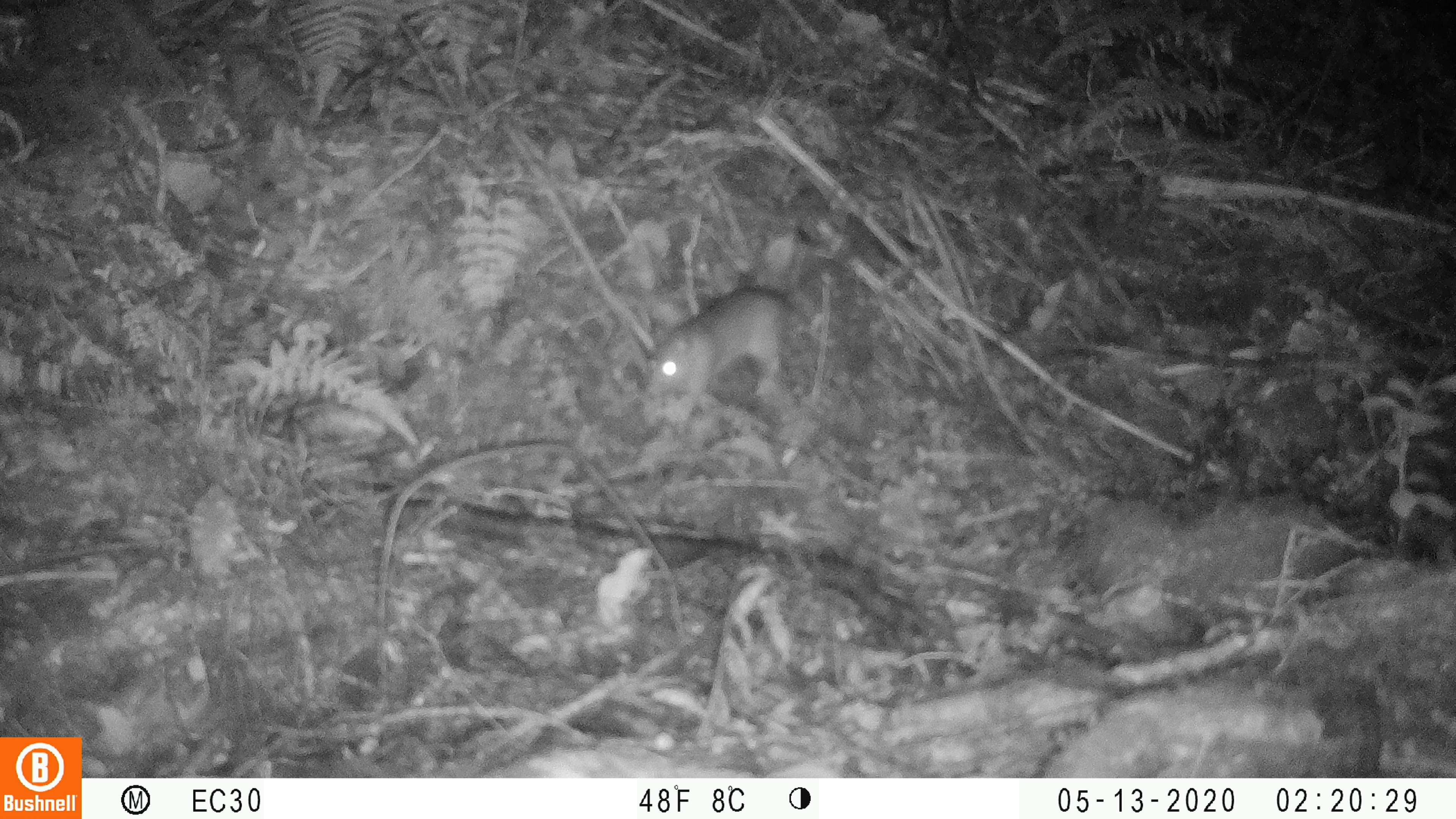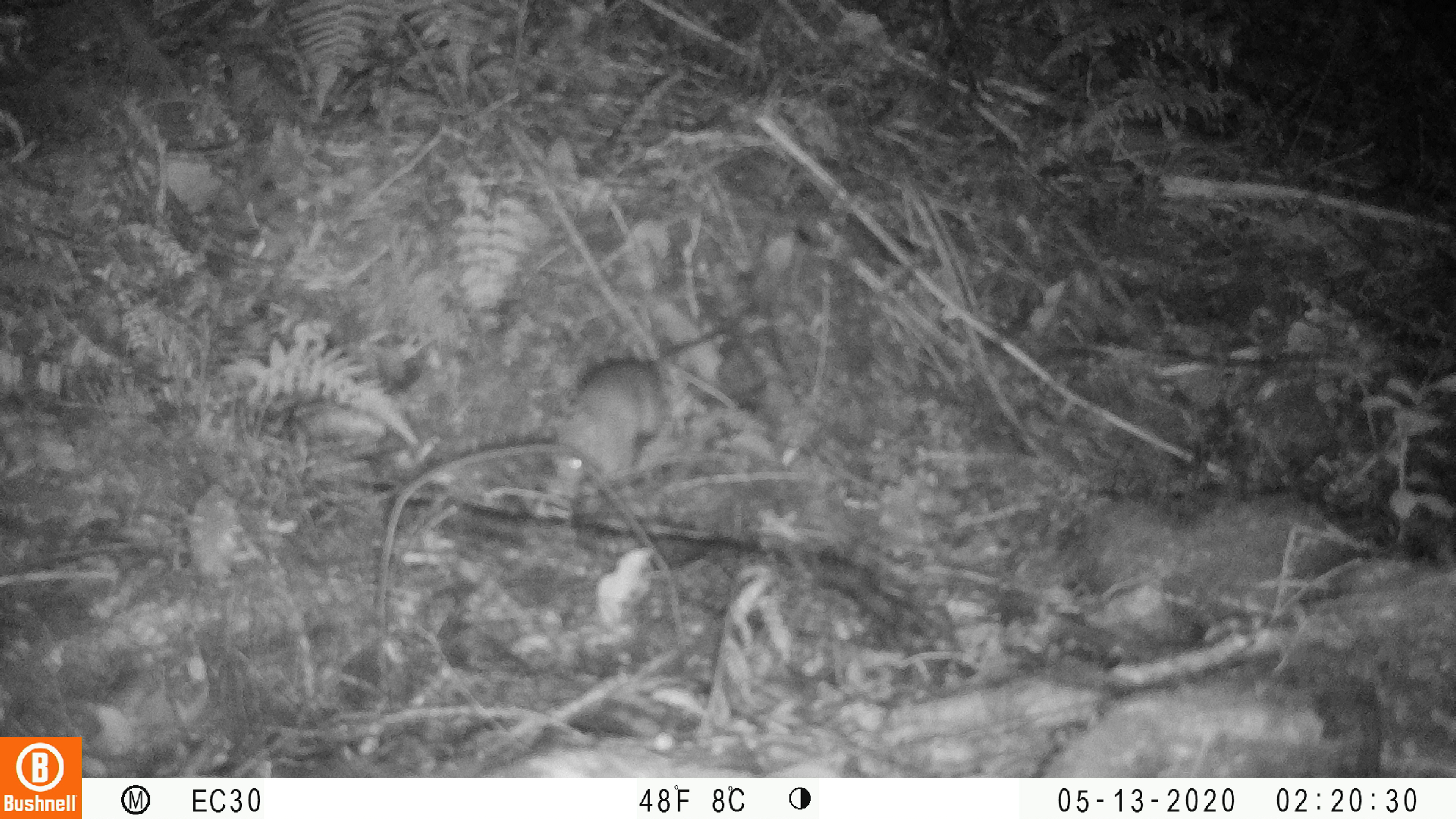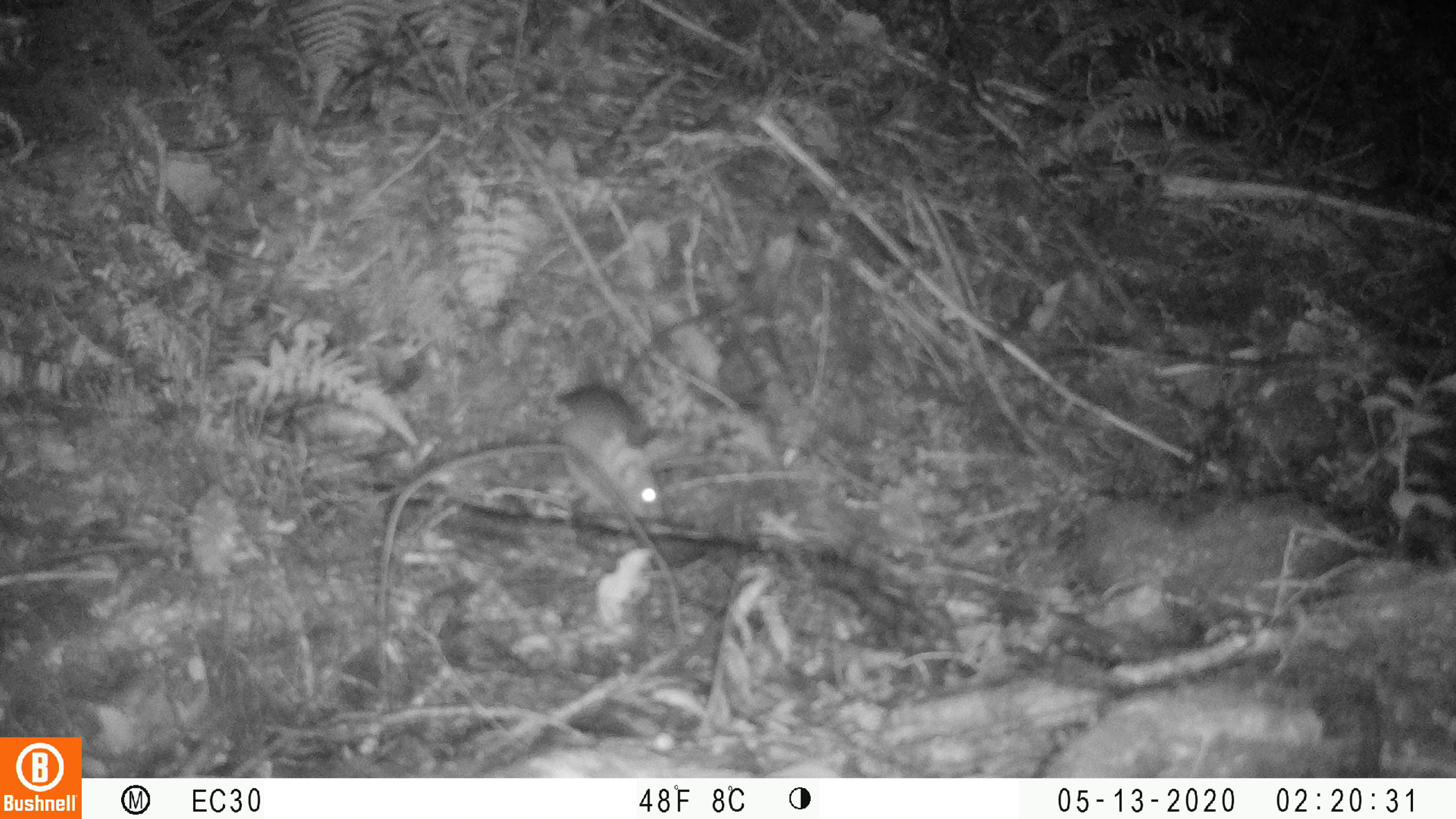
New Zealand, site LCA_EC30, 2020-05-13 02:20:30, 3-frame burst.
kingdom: Animalia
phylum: Chordata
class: Mammalia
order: Rodentia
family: Muridae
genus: Rattus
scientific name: Rattus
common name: rat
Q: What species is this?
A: Rat (Rattus).